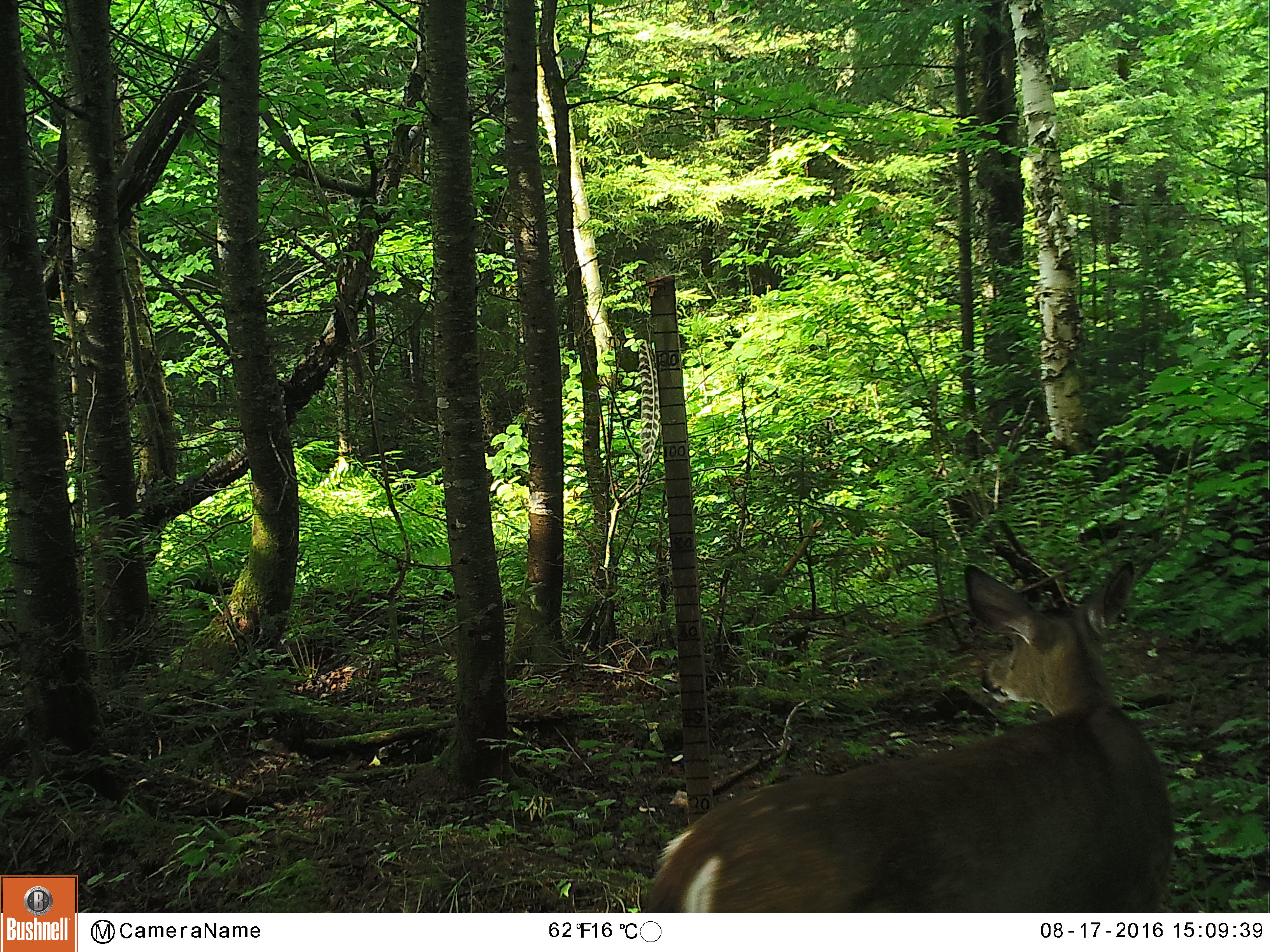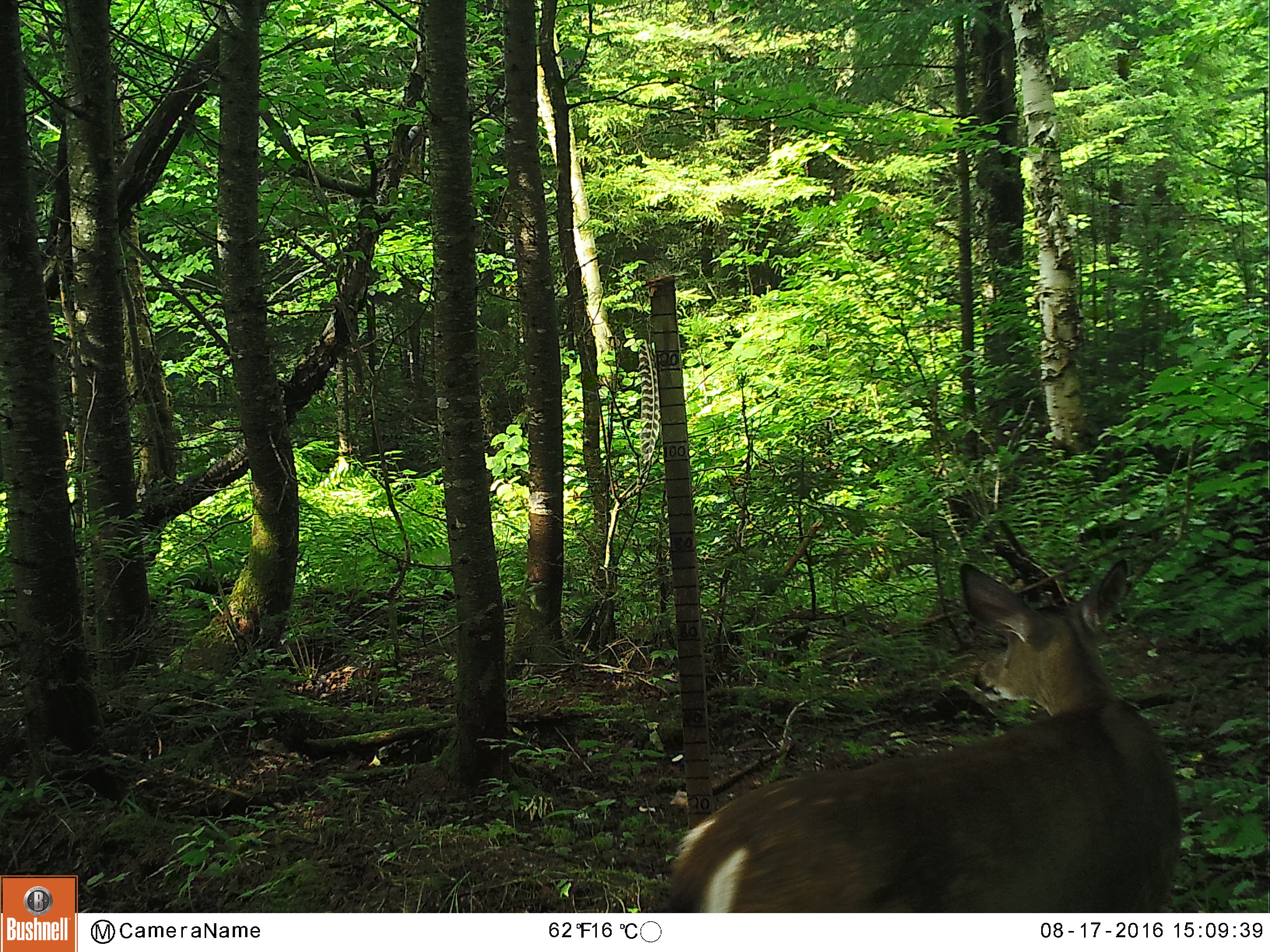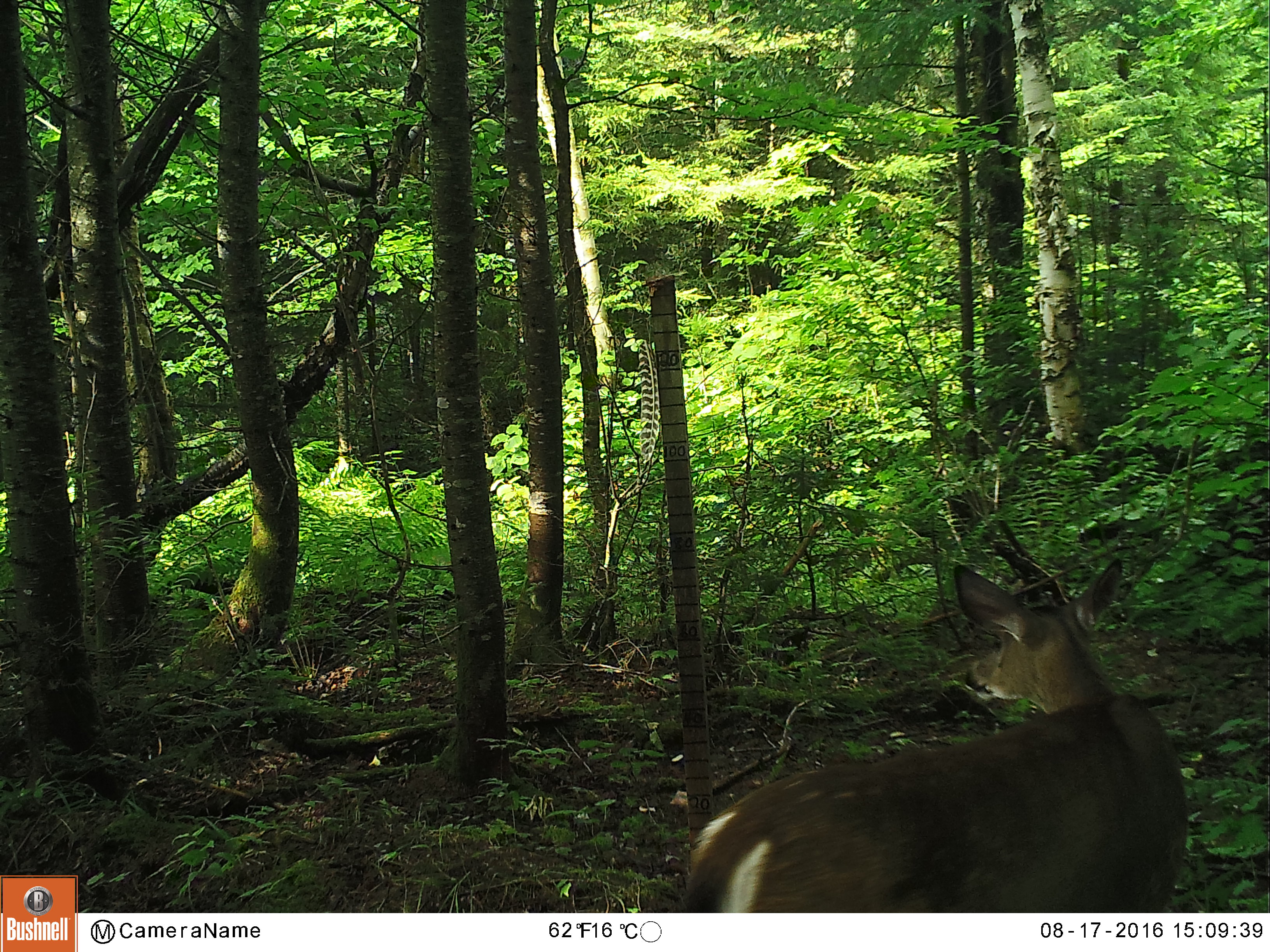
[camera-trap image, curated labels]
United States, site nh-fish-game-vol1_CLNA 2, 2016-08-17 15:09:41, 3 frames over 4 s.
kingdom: Animalia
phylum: Chordata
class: Mammalia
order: Artiodactyla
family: Cervidae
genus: Odocoileus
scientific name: Odocoileus virginianus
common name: white-tailed deer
White-tailed deer (Odocoileus virginianus).